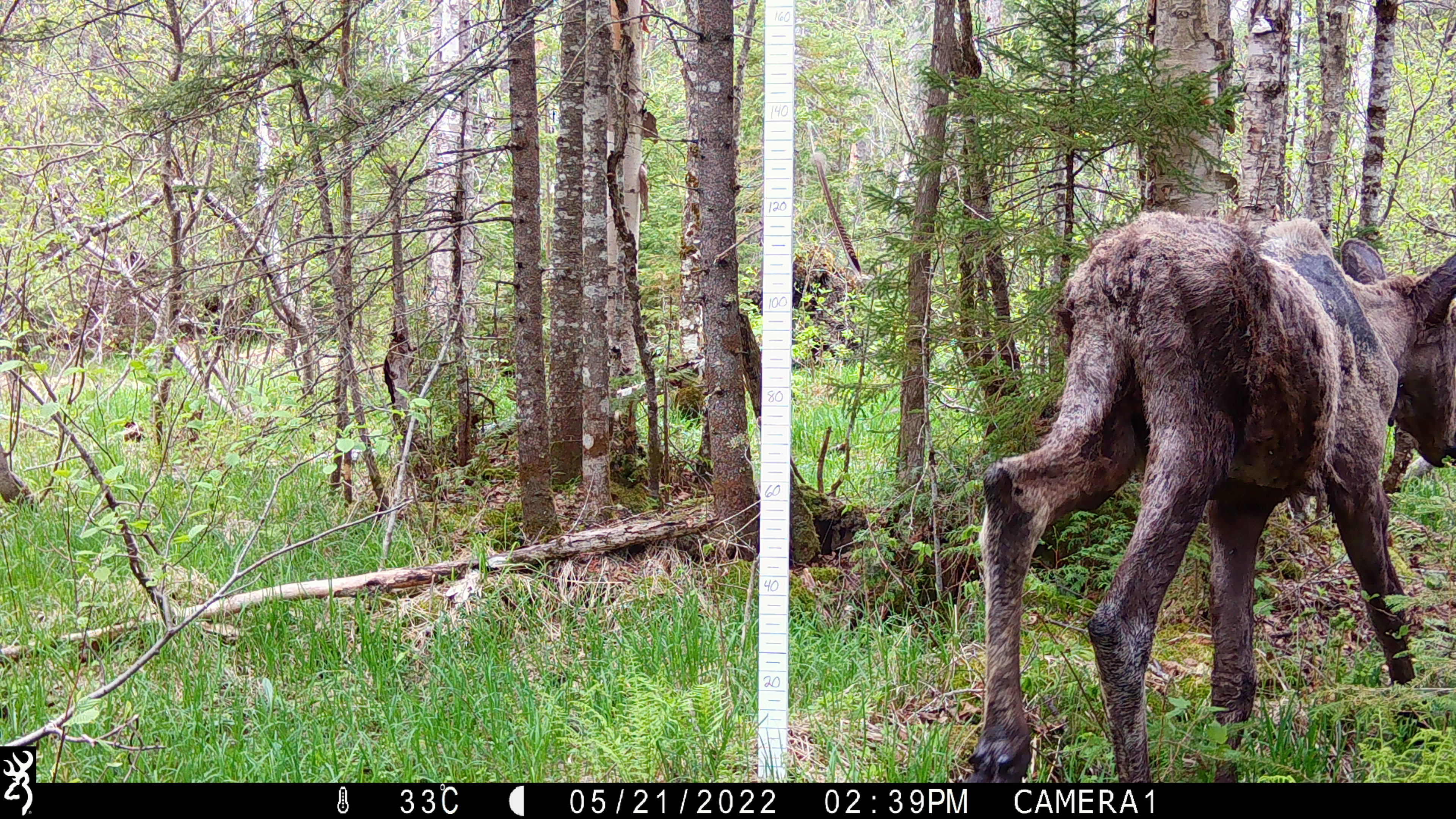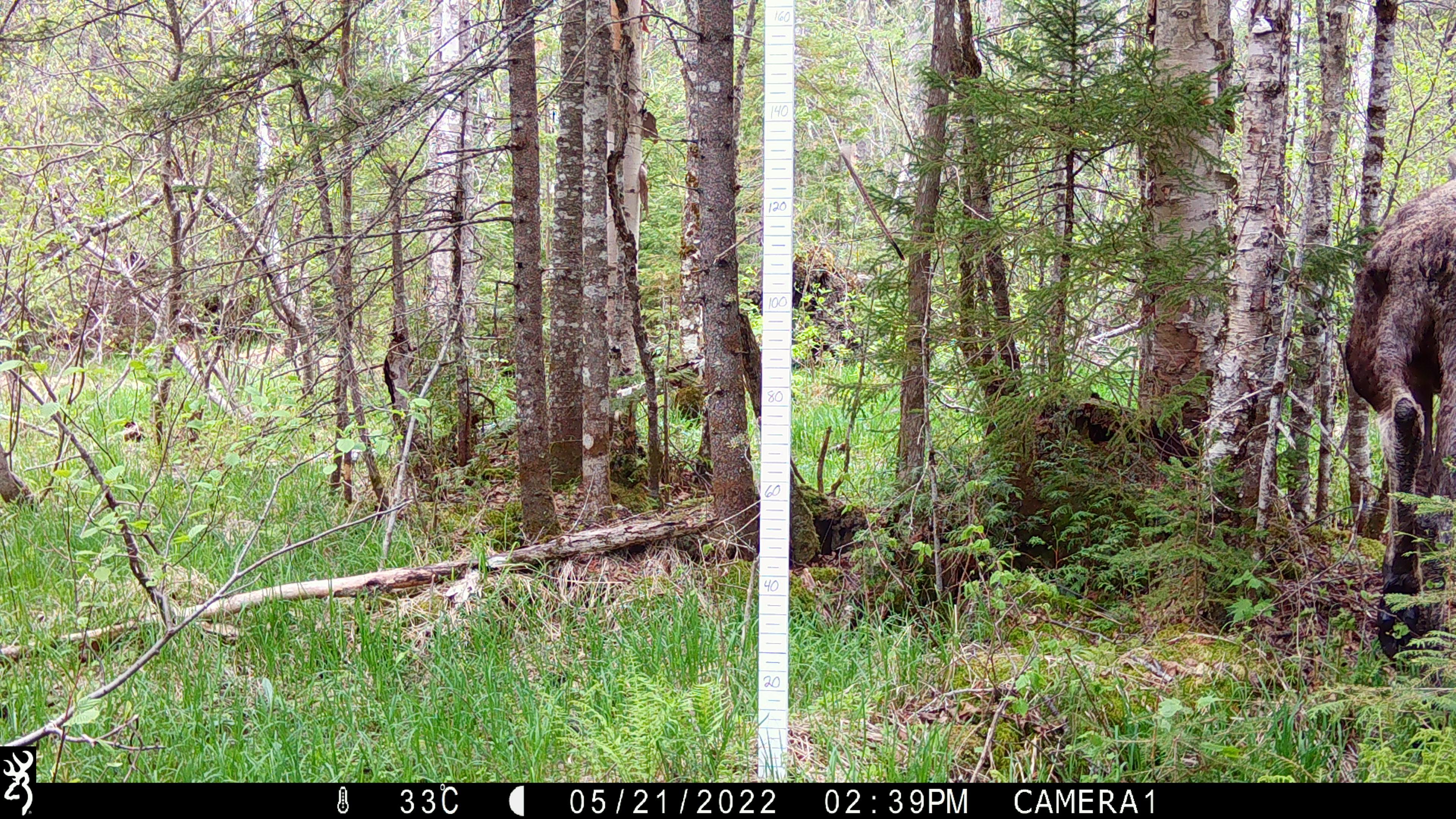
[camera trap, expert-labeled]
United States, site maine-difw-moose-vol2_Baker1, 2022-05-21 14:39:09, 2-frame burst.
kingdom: Animalia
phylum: Chordata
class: Mammalia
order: Artiodactyla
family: Cervidae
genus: Alces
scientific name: Alces alces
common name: moose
Moose (Alces alces).